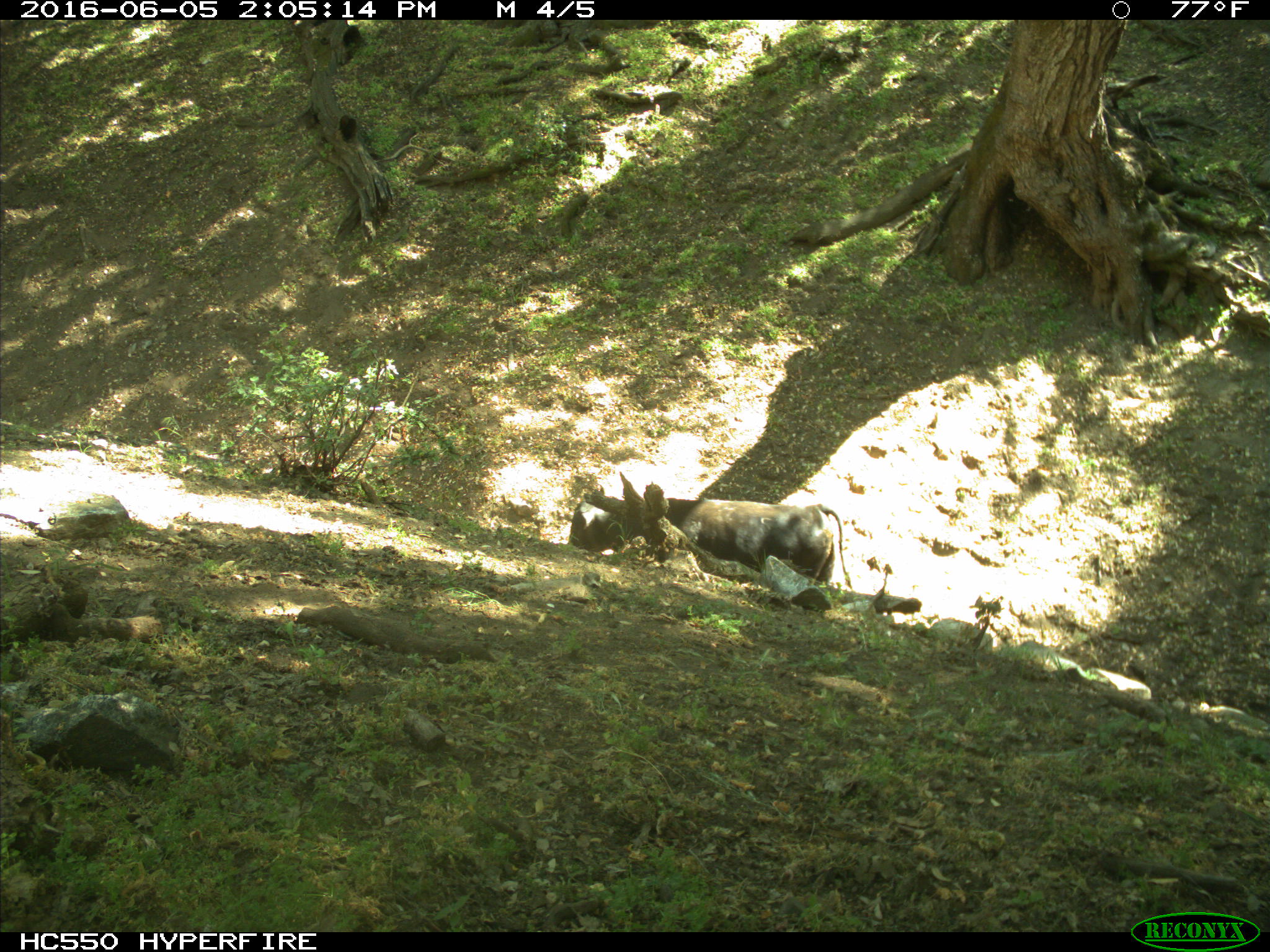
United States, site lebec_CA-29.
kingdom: Animalia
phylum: Chordata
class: Mammalia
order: Artiodactyla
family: Bovidae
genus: Bos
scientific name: Bos taurus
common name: domestic cow